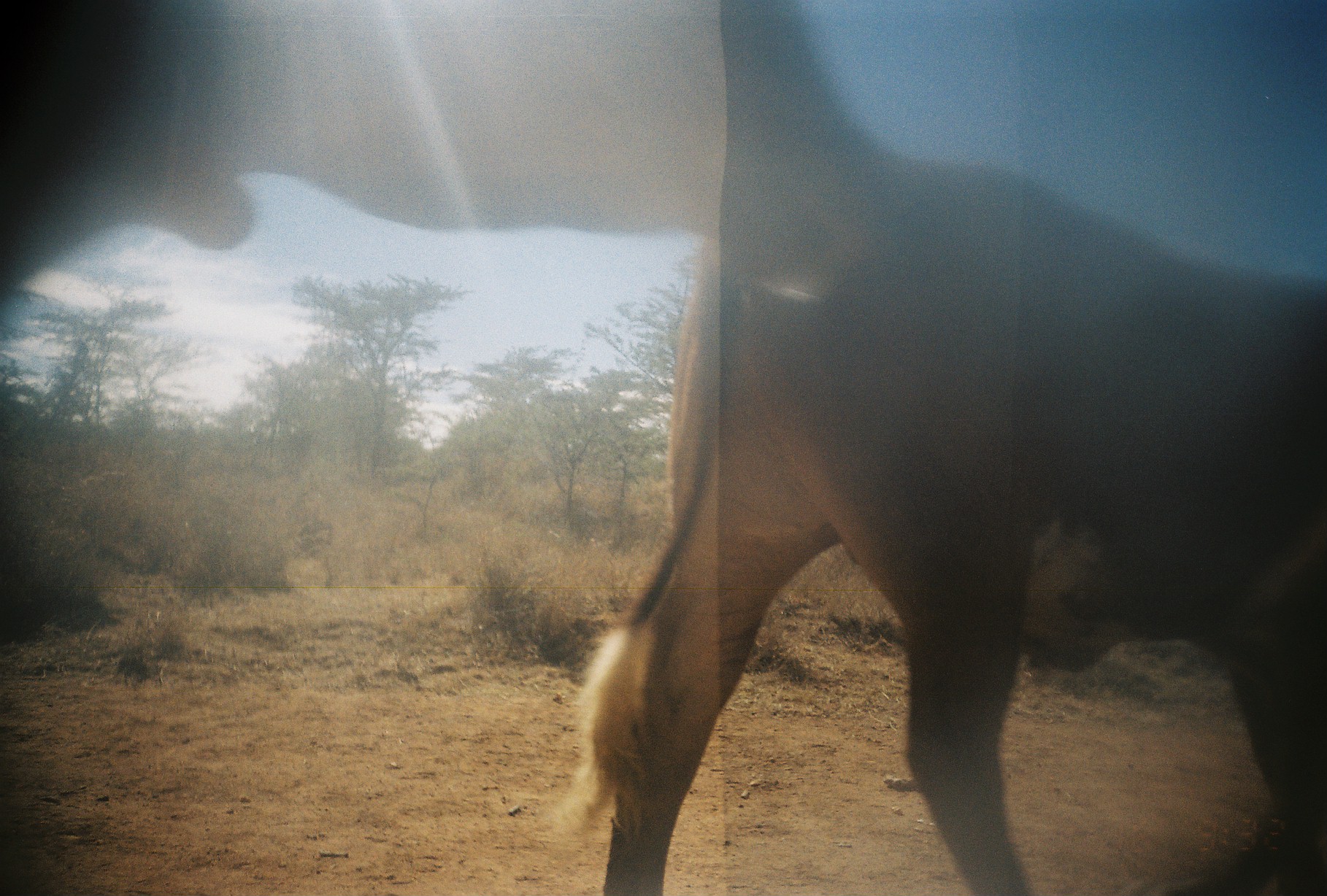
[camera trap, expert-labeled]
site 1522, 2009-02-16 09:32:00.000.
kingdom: Animalia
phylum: Chordata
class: Mammalia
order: Artiodactyla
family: Bovidae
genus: Bos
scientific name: Bos taurus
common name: domestic cattle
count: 1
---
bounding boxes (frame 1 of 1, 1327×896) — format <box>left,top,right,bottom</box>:
bos taurus: <box>567,158,1327,896</box>; <box>0,2,915,309</box>